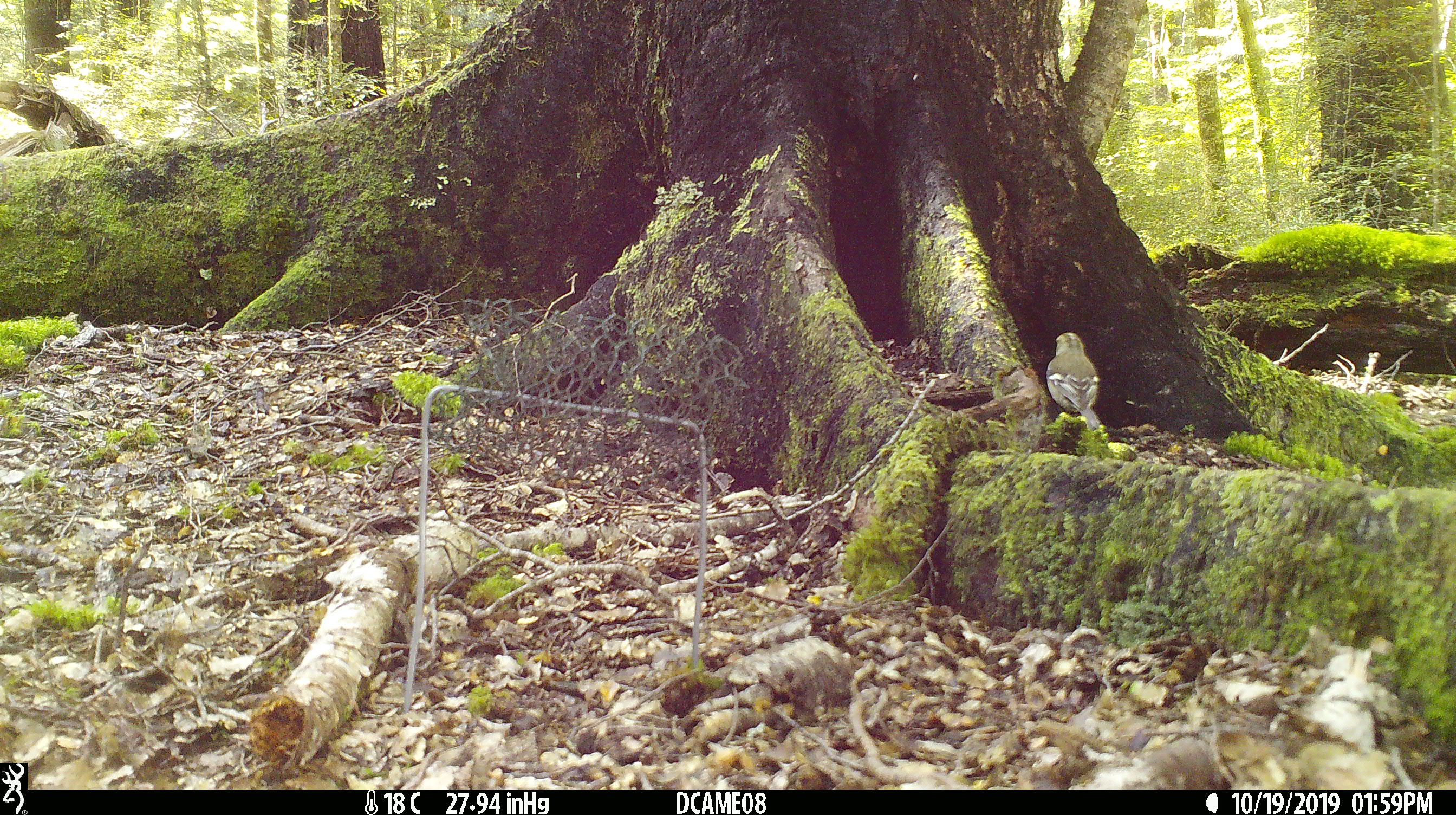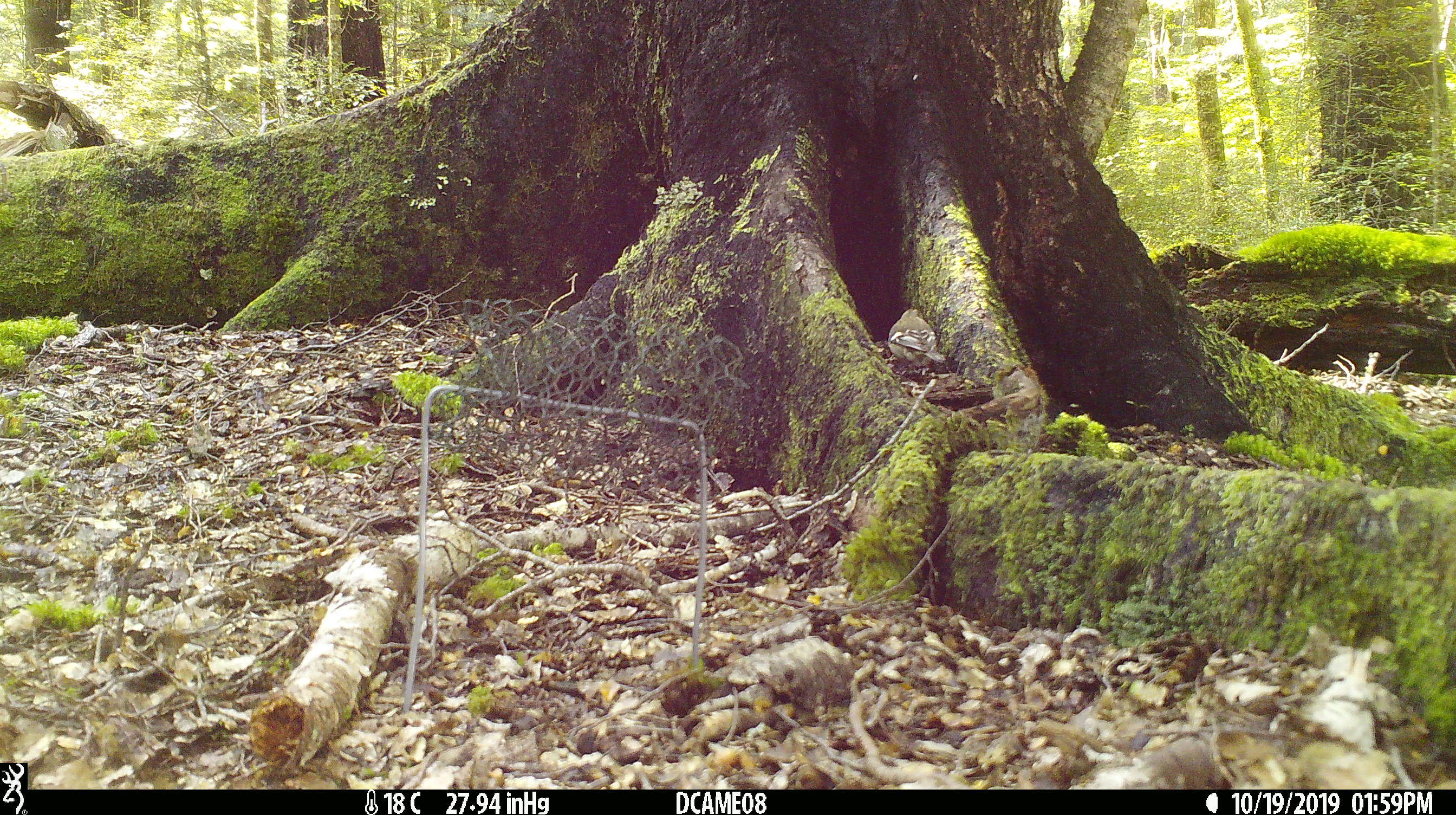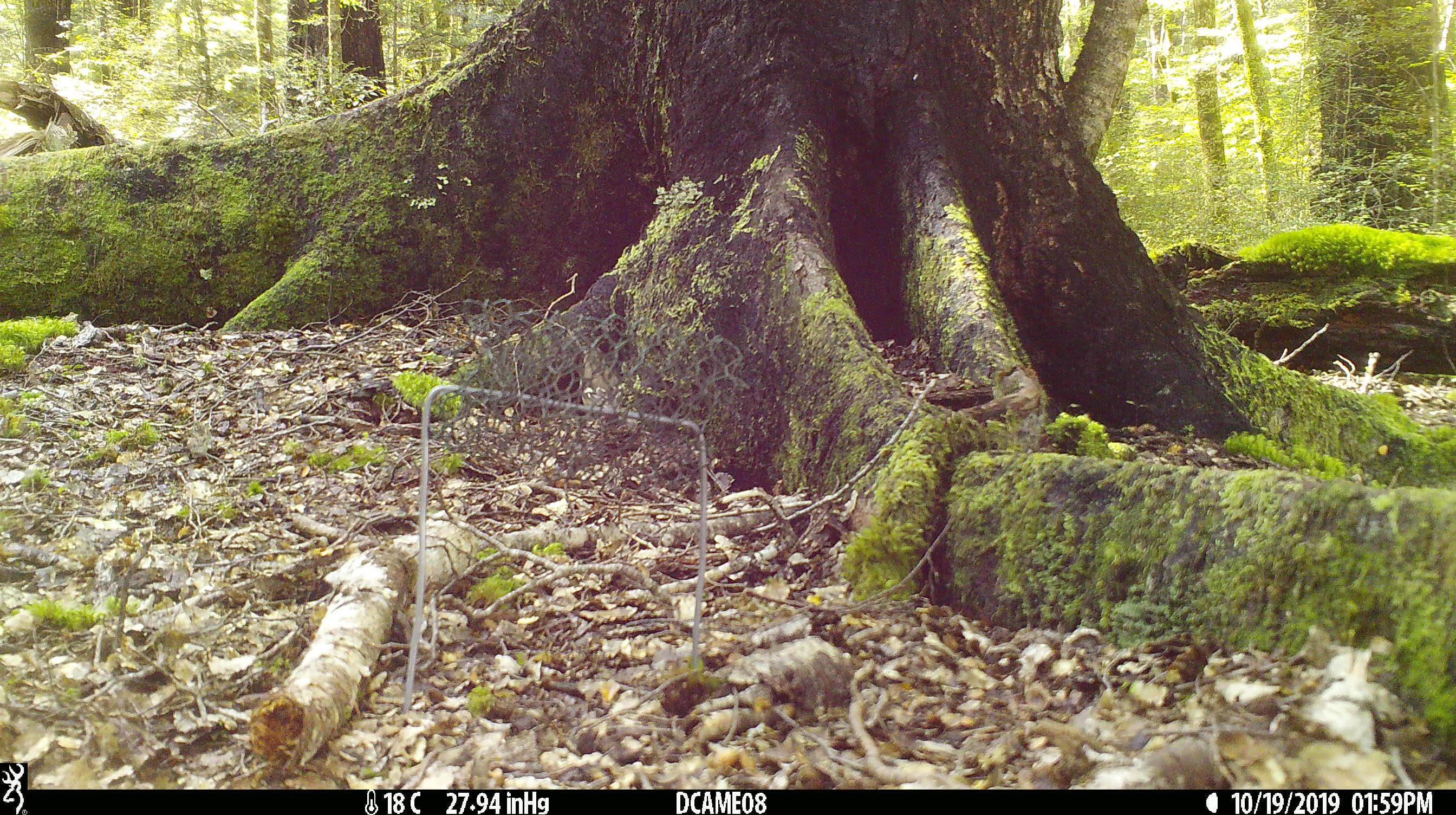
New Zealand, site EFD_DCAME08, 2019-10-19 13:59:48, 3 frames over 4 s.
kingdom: Animalia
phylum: Chordata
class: Aves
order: Passeriformes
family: Fringillidae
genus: Fringilla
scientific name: Fringilla coelebs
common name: common chaffinch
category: chaffinch